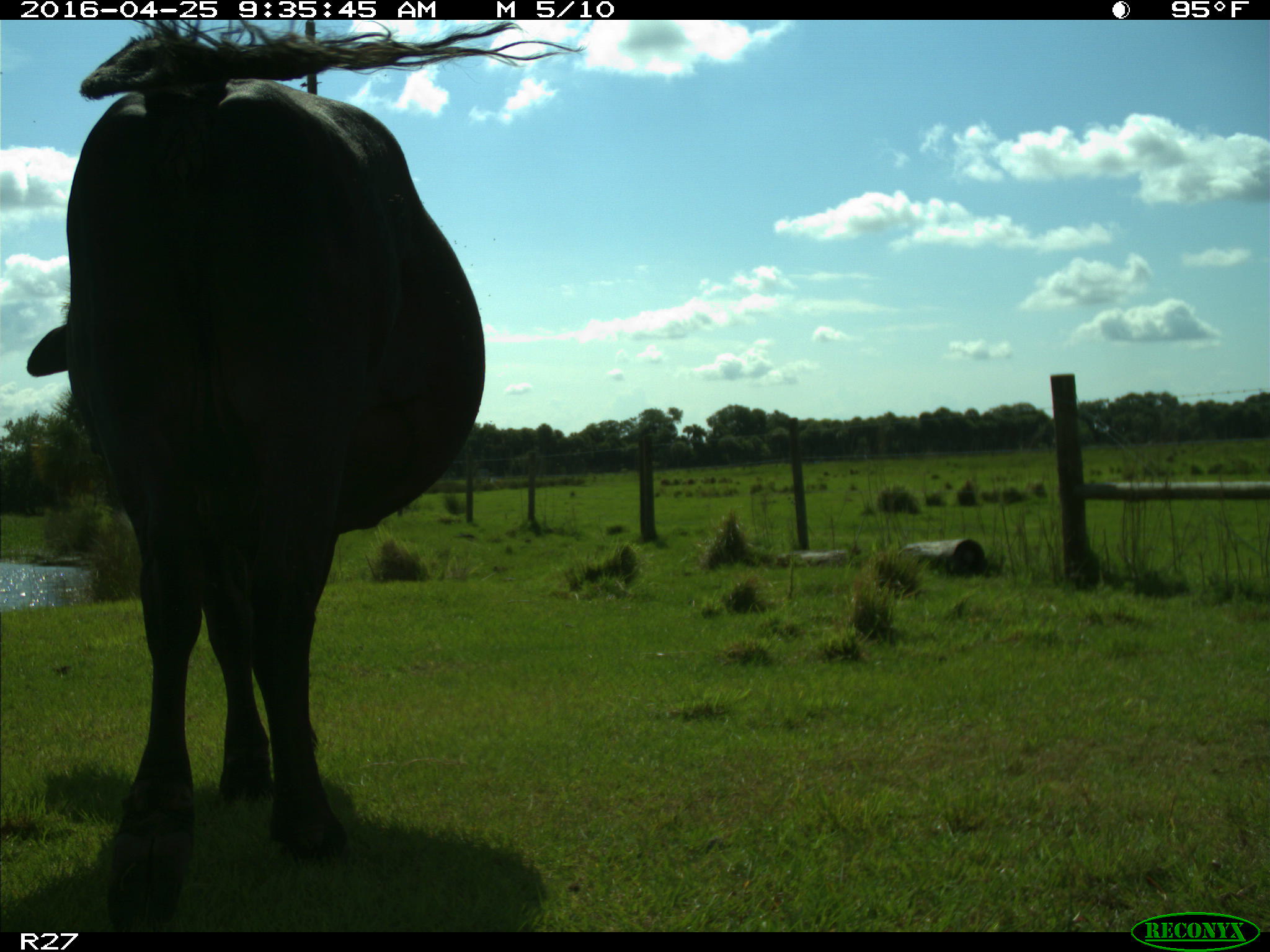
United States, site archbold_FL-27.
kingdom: Animalia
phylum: Chordata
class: Mammalia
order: Artiodactyla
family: Bovidae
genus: Bos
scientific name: Bos taurus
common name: domestic cow